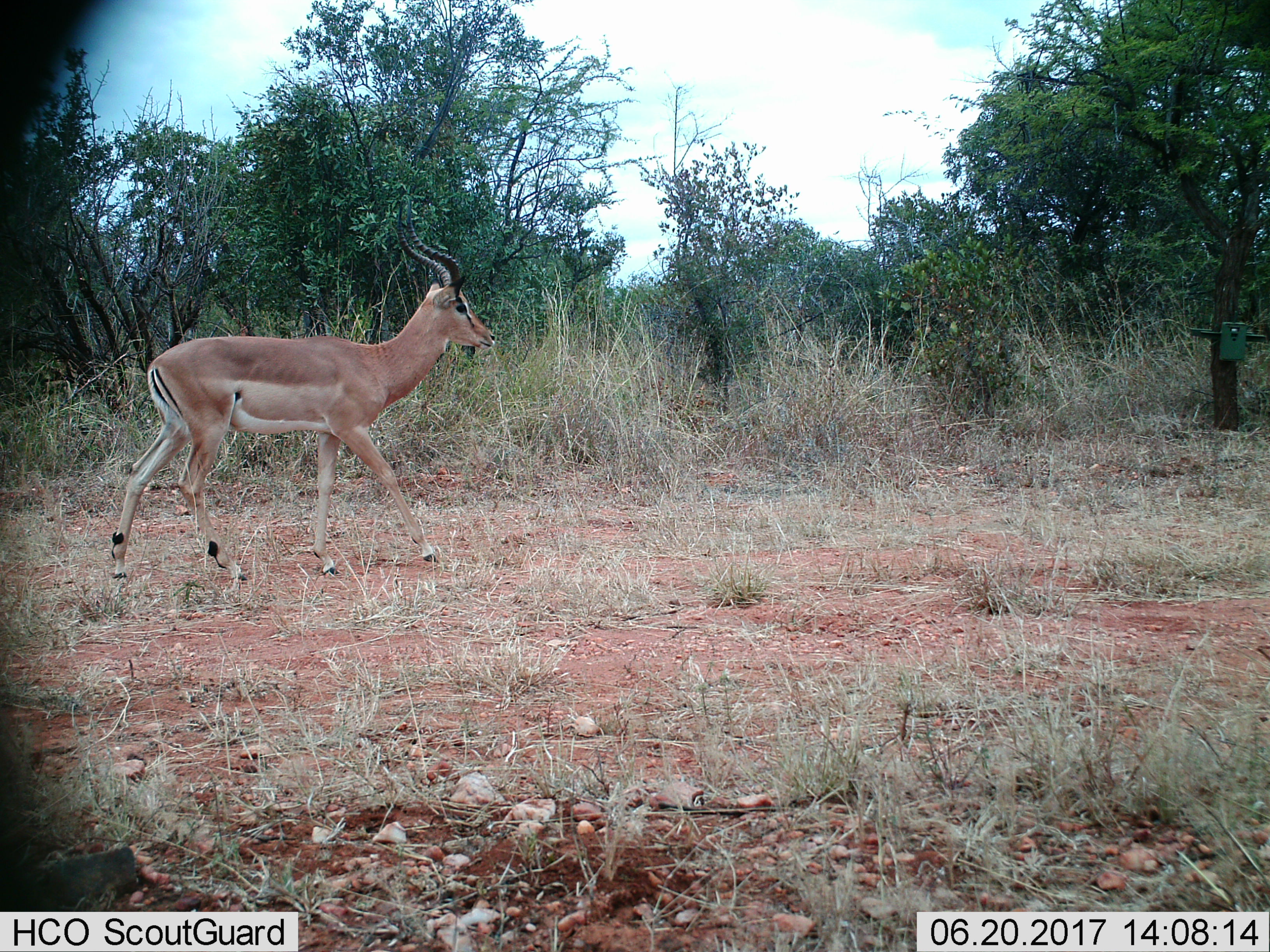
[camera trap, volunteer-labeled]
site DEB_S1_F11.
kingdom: Animalia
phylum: Chordata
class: Mammalia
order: Artiodactyla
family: Bovidae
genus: Aepyceros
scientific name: Aepyceros melampus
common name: impala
Impala (Aepyceros melampus), count 1. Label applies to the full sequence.